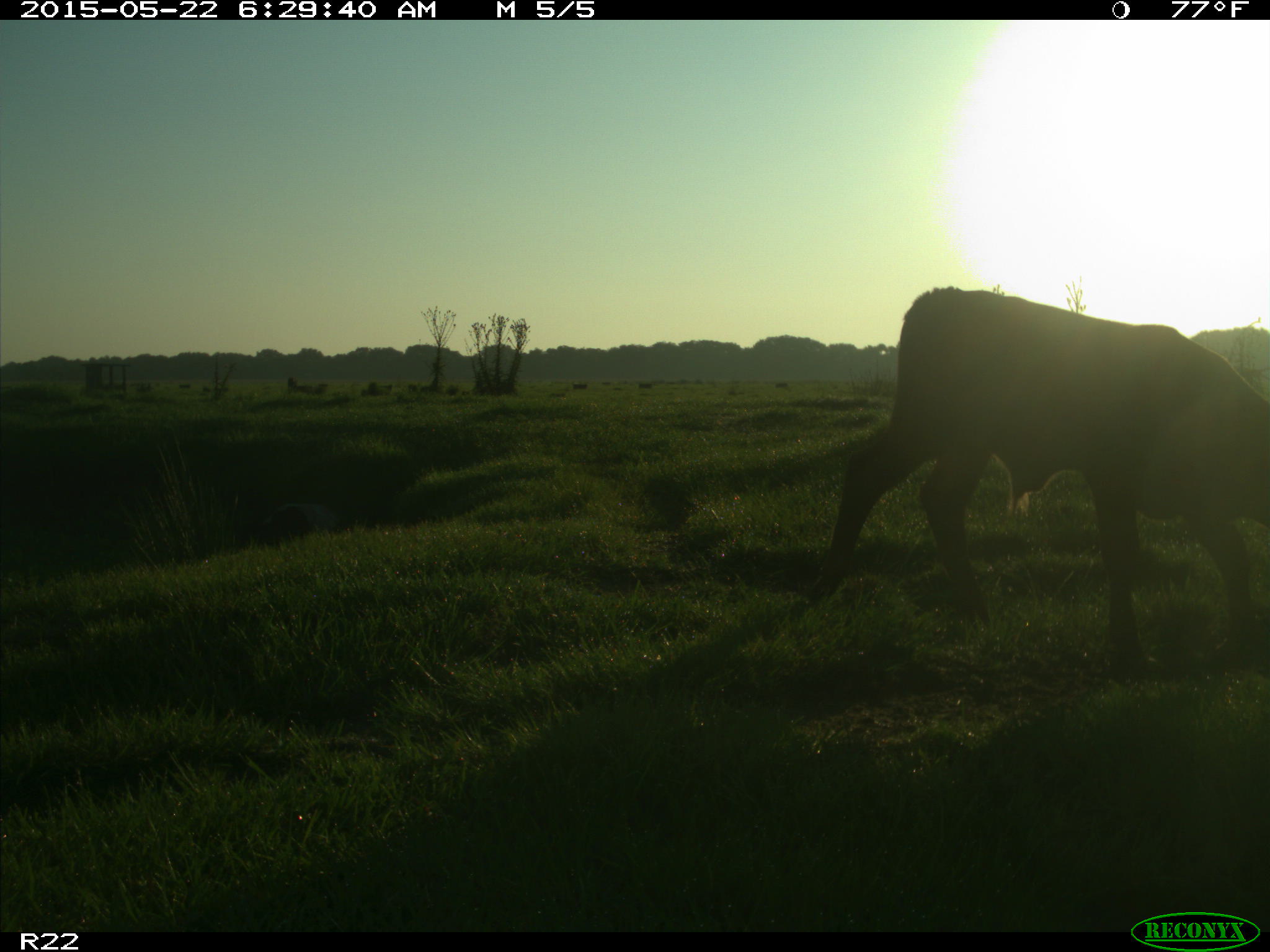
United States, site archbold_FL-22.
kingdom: Animalia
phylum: Chordata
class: Mammalia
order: Artiodactyla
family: Bovidae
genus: Bos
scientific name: Bos taurus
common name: domestic cow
Bos taurus (domestic cow).